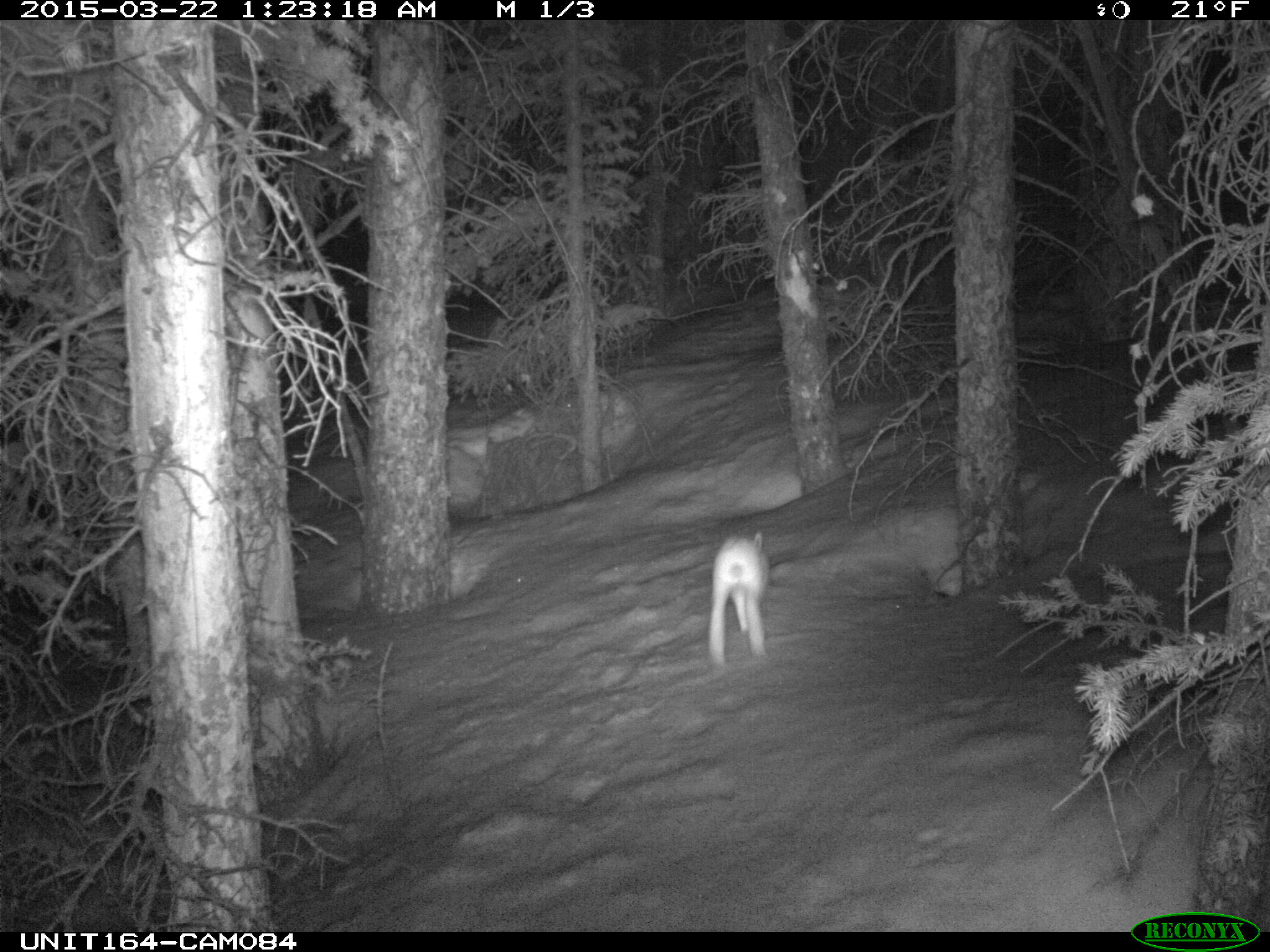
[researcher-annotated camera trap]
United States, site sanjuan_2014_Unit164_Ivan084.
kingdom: Animalia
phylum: Chordata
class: Mammalia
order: Lagomorpha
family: Leporidae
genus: Lepus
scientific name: Lepus americanus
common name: snowshoe hare